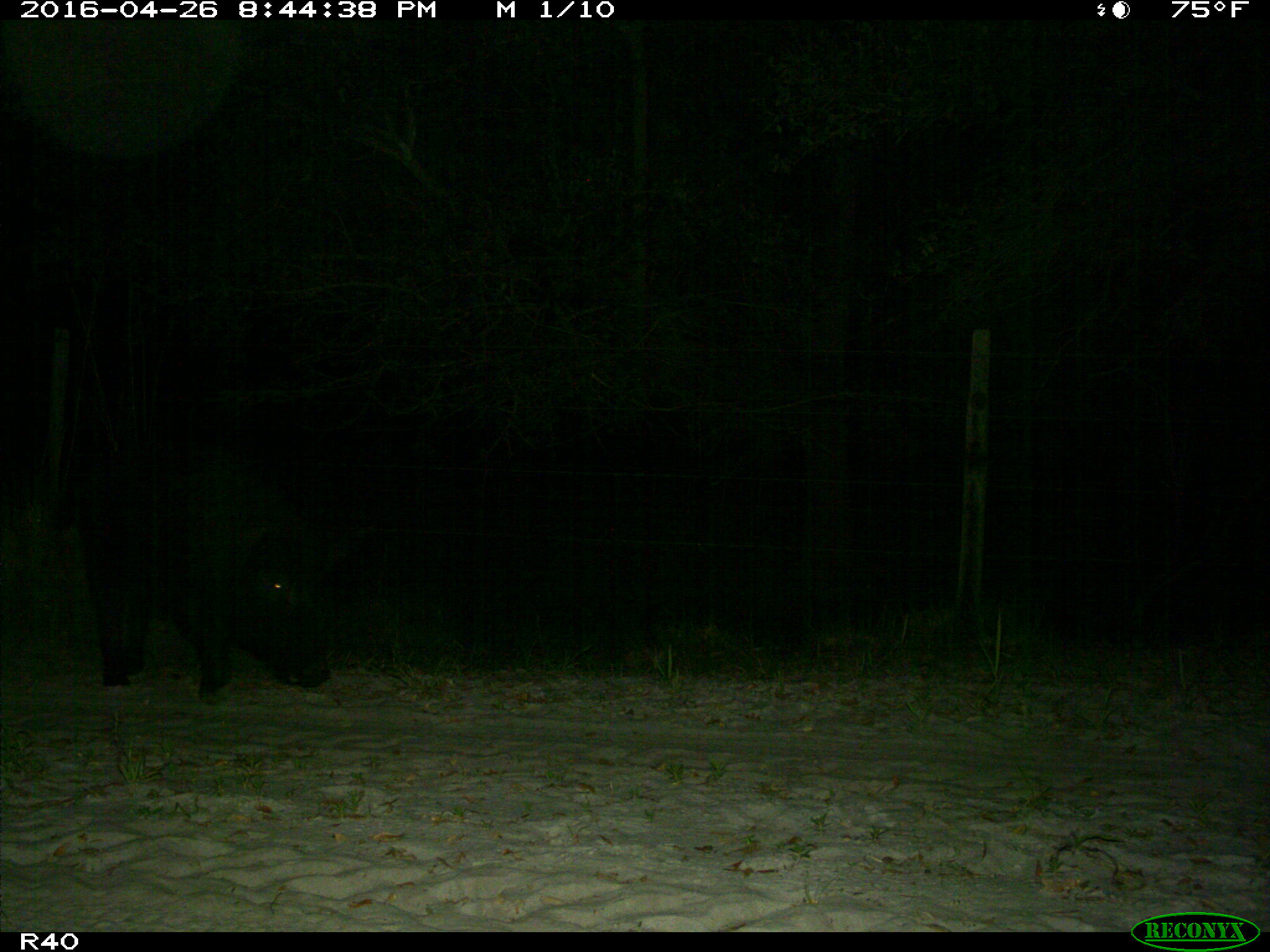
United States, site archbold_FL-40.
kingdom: Animalia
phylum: Chordata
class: Mammalia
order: Artiodactyla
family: Suidae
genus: Sus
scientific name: Sus scrofa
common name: wild boar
Sus scrofa (wild boar).